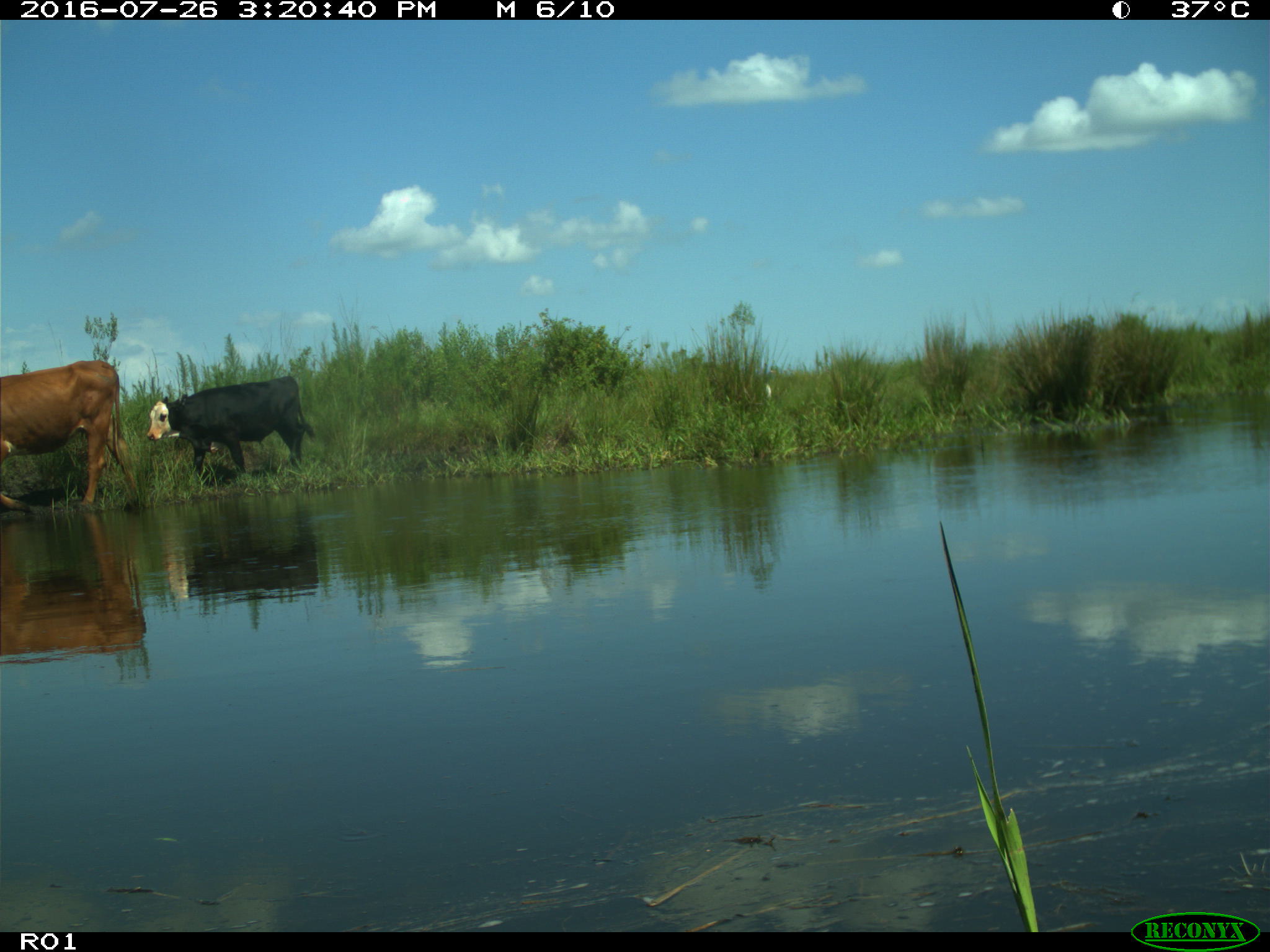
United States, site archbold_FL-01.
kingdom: Animalia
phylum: Chordata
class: Mammalia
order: Artiodactyla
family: Bovidae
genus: Bos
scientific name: Bos taurus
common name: domestic cow